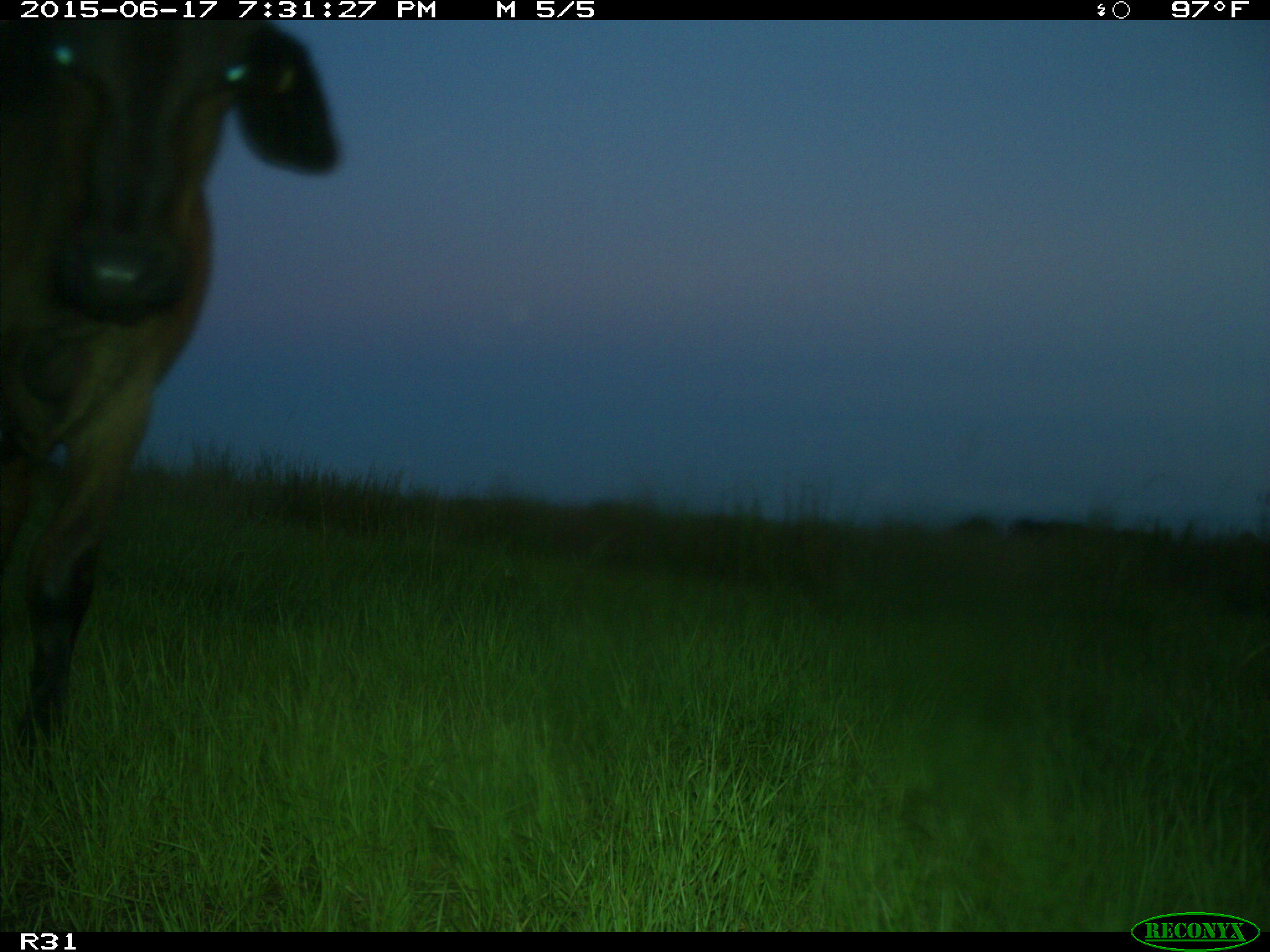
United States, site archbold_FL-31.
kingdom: Animalia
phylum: Chordata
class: Mammalia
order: Artiodactyla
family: Bovidae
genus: Bos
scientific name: Bos taurus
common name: domestic cow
Bos taurus (domestic cow).